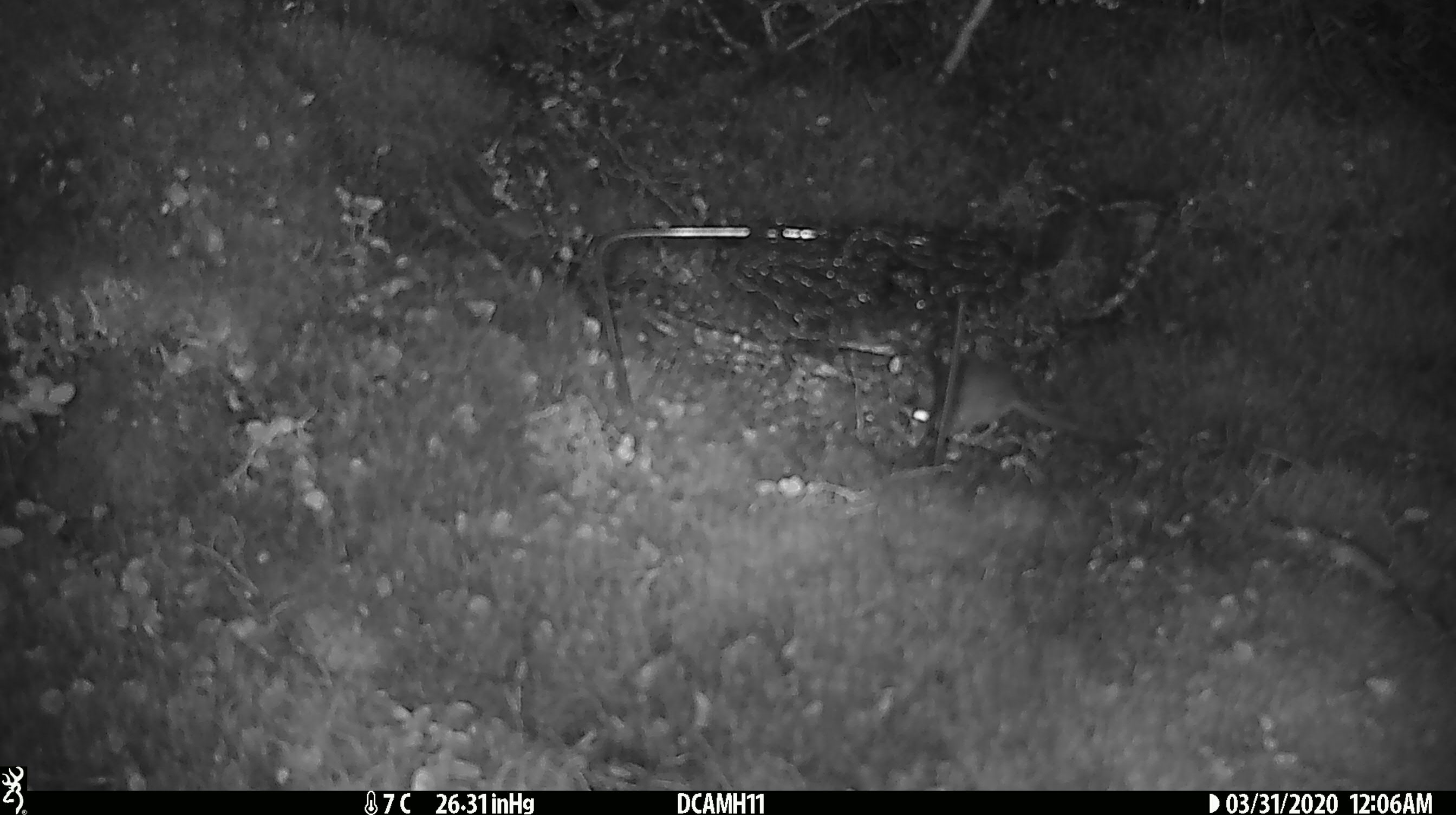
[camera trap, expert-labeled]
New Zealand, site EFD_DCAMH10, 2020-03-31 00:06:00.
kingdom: Animalia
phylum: Chordata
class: Mammalia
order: Rodentia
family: Muridae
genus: Mus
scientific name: Mus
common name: mouse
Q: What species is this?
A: Mouse (Mus).